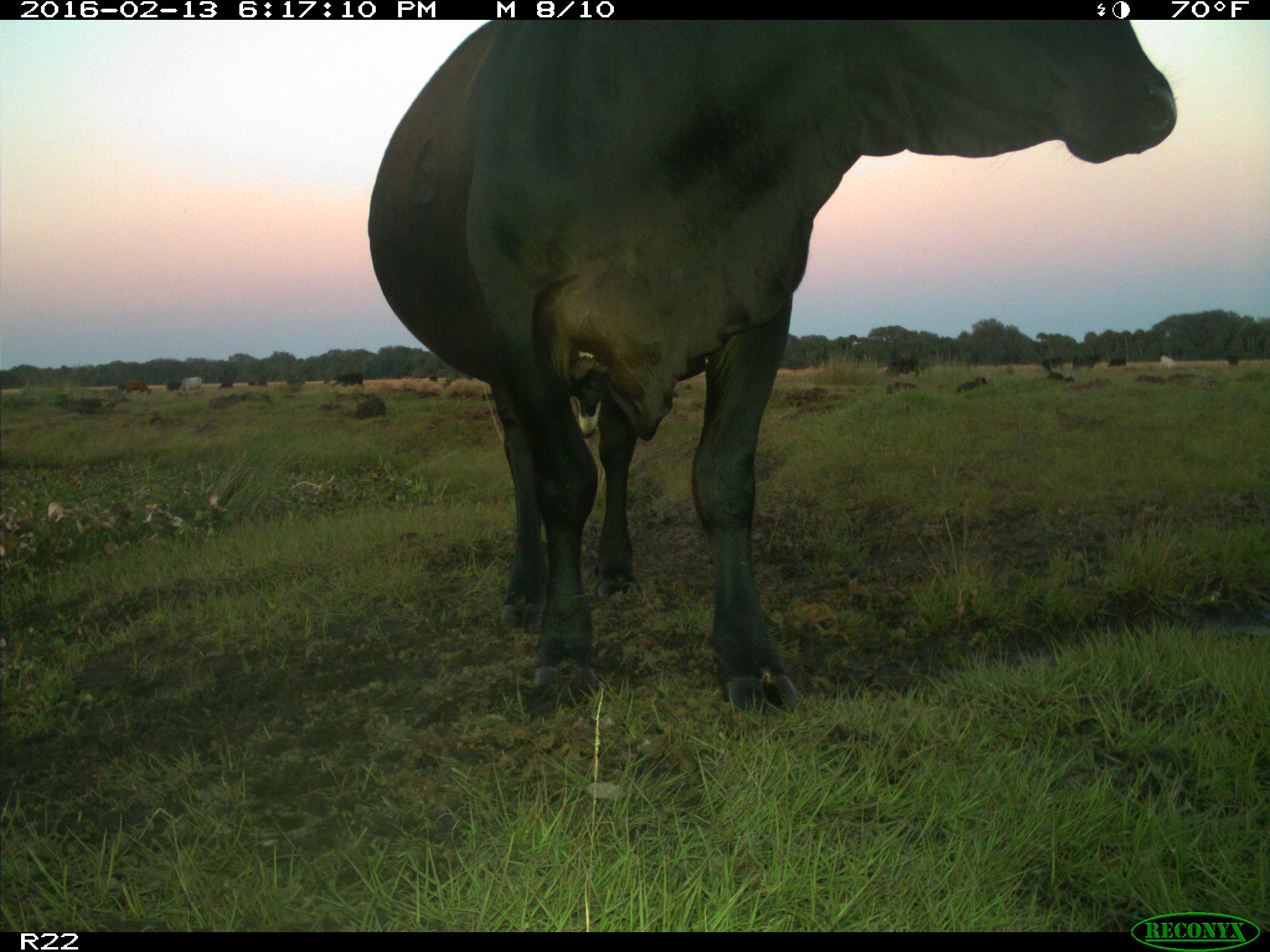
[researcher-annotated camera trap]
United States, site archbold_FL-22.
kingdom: Animalia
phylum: Chordata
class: Mammalia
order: Artiodactyla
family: Bovidae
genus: Bos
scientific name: Bos taurus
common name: domestic cow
Bos taurus (domestic cow).